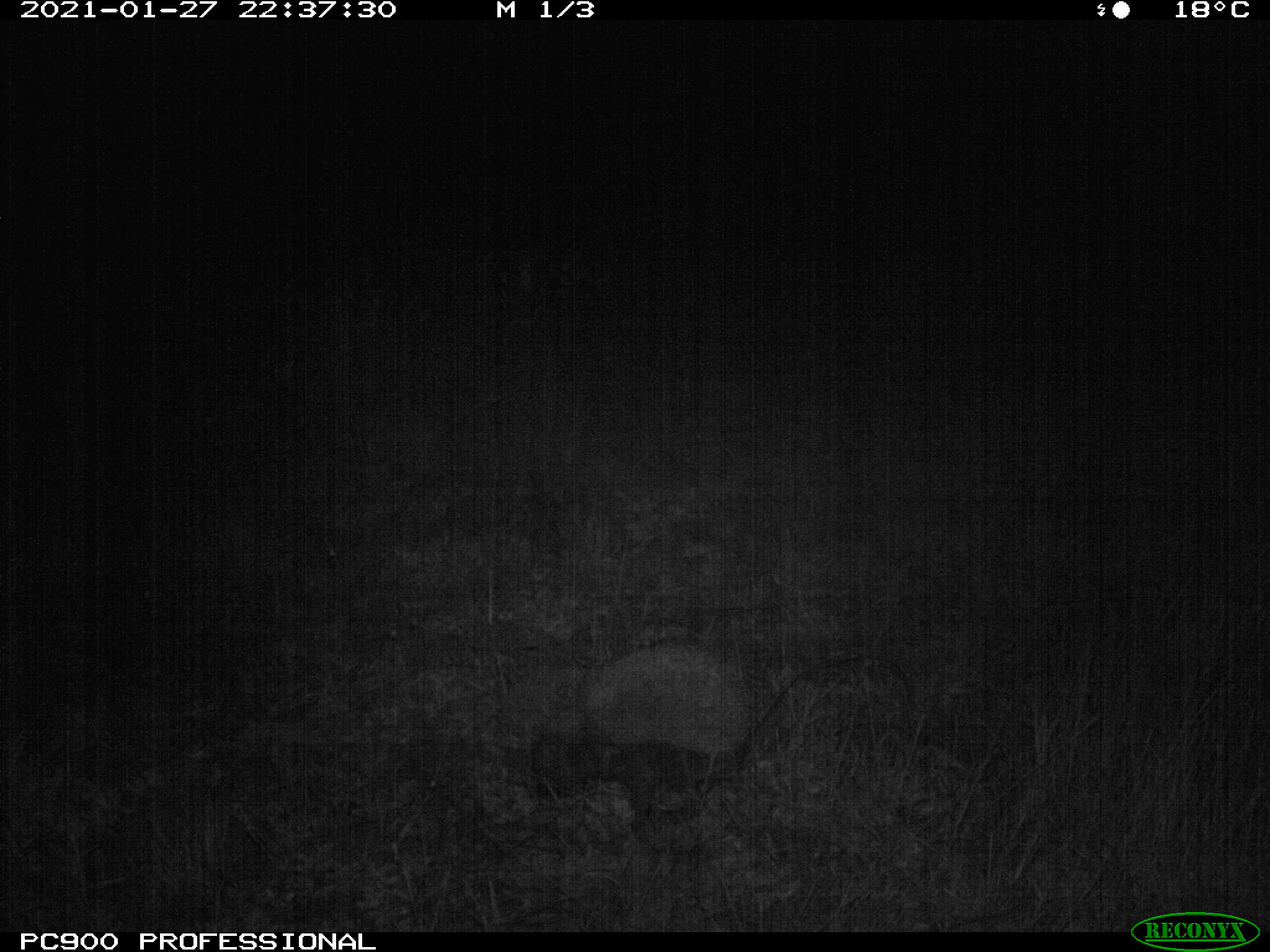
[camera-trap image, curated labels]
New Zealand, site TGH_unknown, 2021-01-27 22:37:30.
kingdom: Animalia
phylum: Chordata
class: Mammalia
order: Eulipotyphla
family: Erinaceidae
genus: Erinaceus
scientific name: Erinaceus europaeus europaeus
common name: european hedgehog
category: hedgehog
Hedgehog (european hedgehog) (Erinaceus europaeus europaeus).